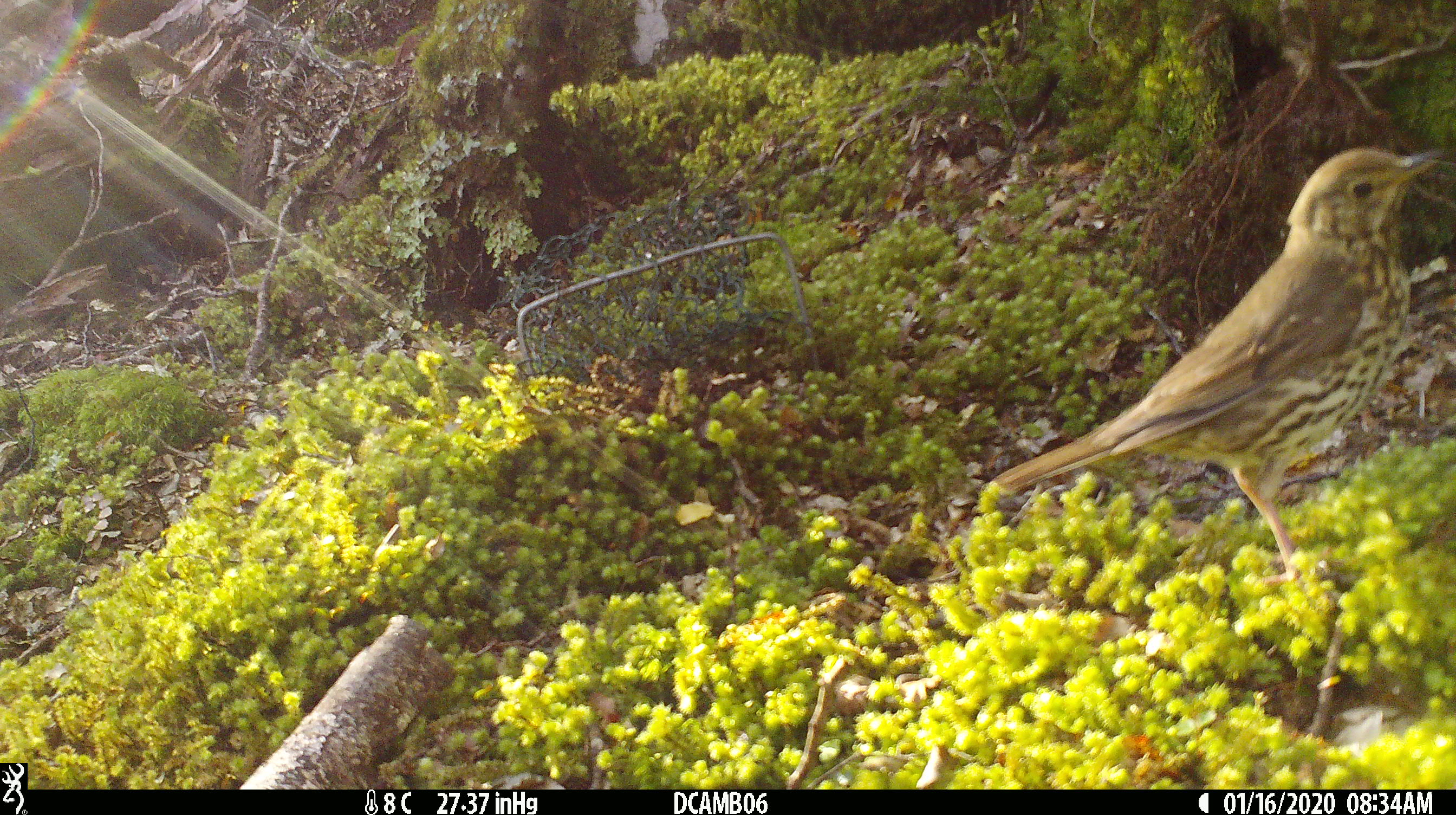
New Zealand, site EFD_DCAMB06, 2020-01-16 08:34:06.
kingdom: Animalia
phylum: Chordata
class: Aves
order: Passeriformes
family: Turdidae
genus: Turdus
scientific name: Turdus philomelos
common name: song thrush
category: thrush